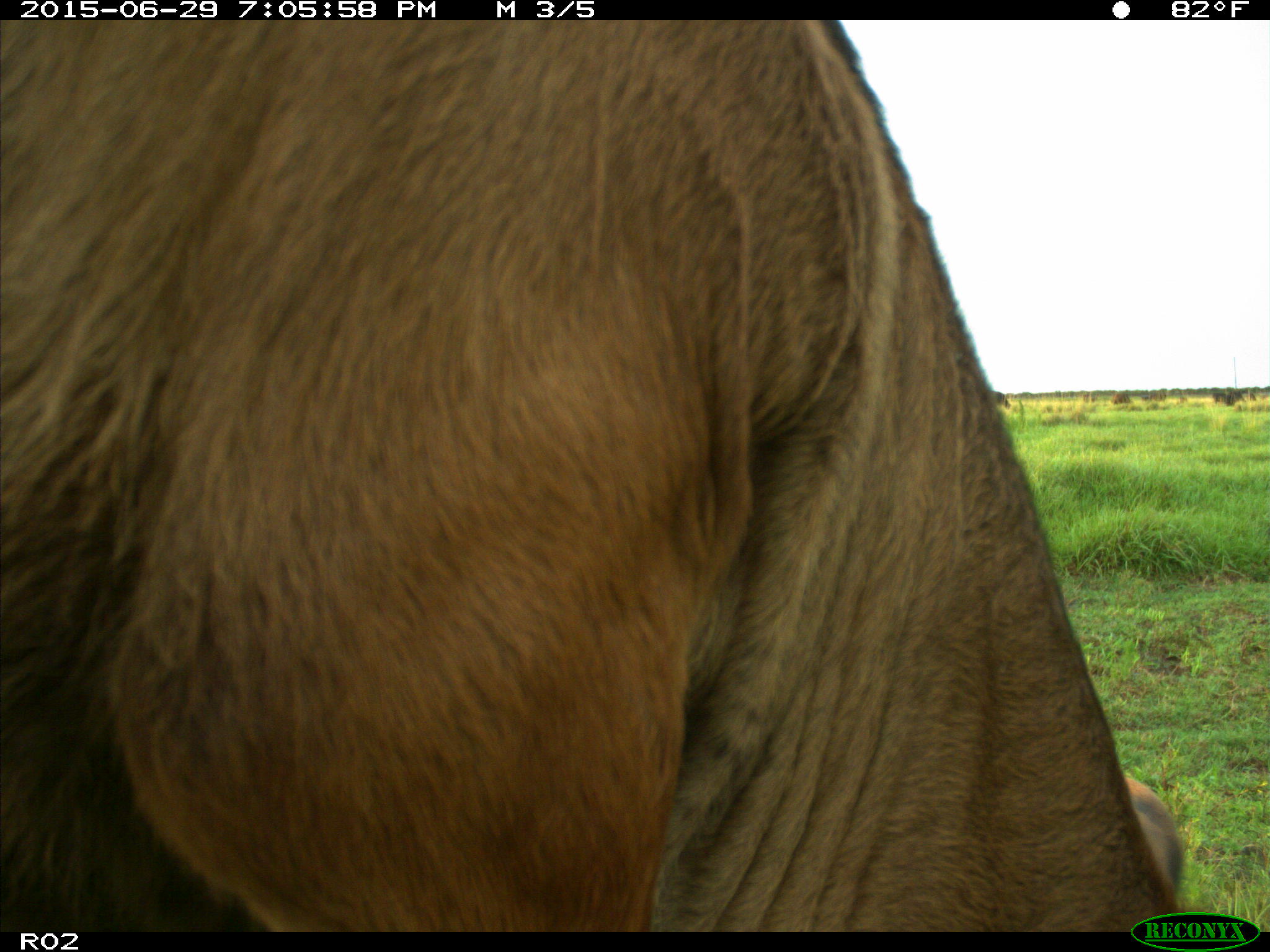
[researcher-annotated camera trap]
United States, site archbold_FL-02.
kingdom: Animalia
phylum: Chordata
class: Mammalia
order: Artiodactyla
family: Bovidae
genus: Bos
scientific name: Bos taurus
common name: domestic cow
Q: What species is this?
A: Bos taurus (domestic cow).